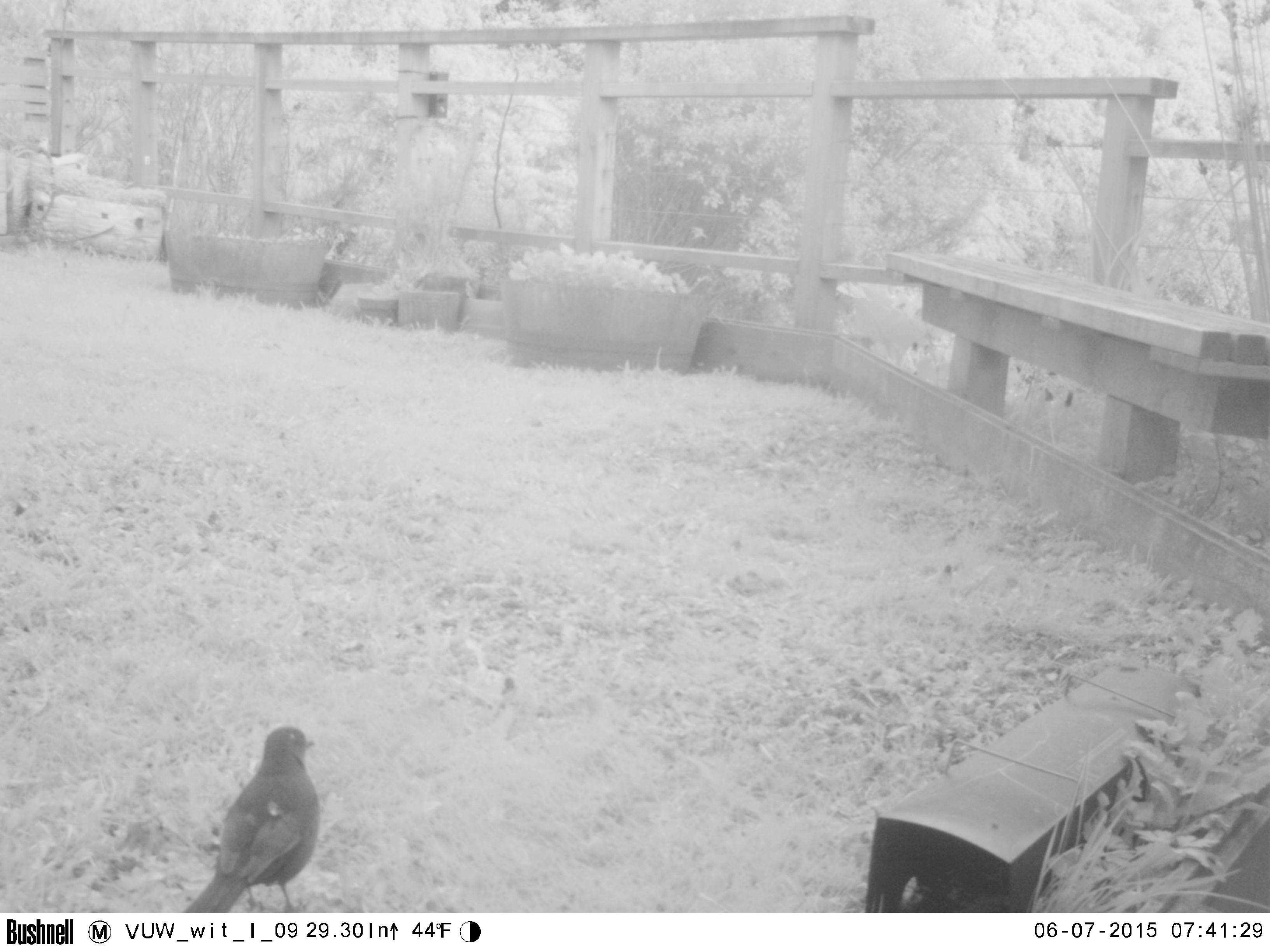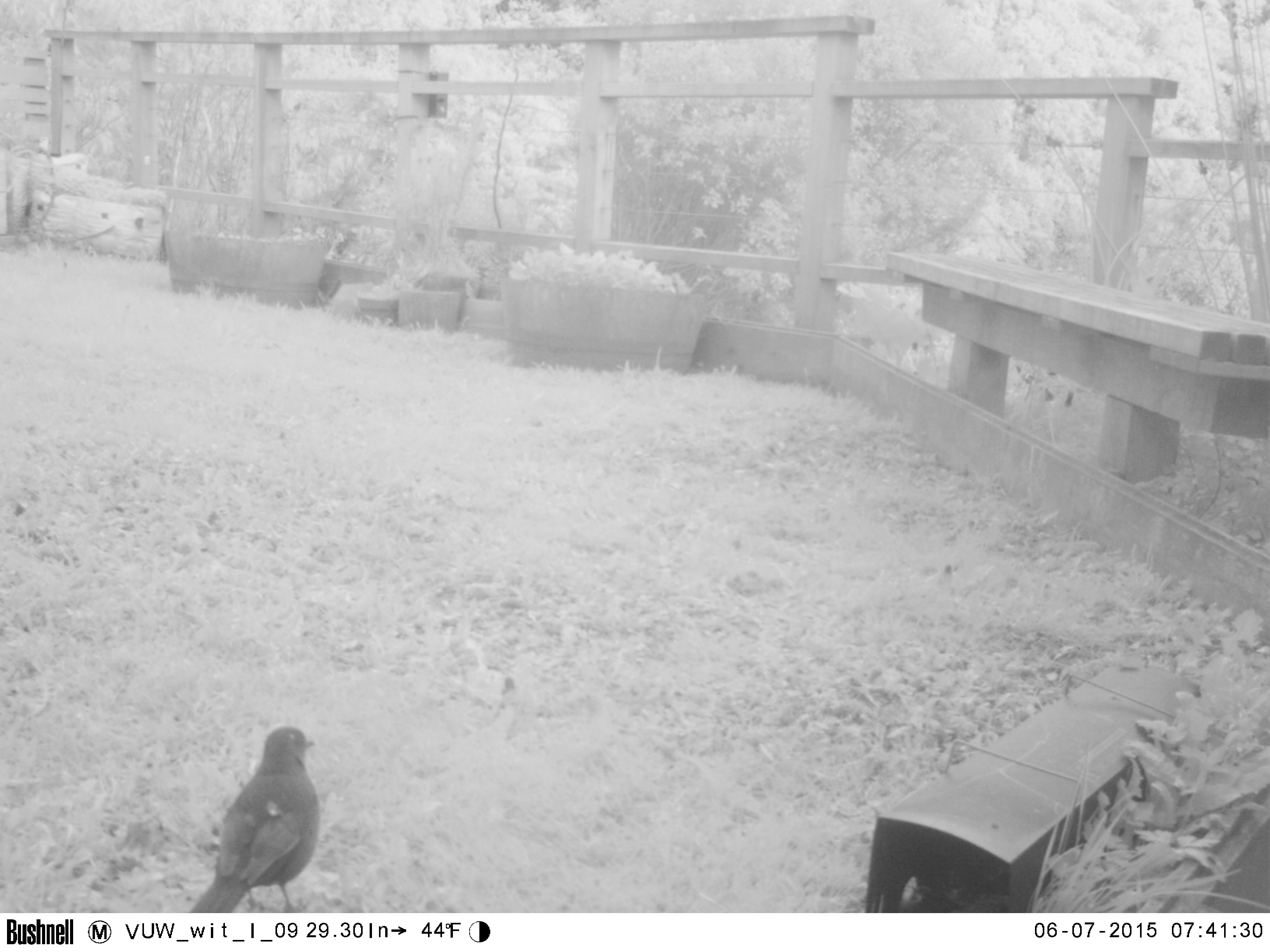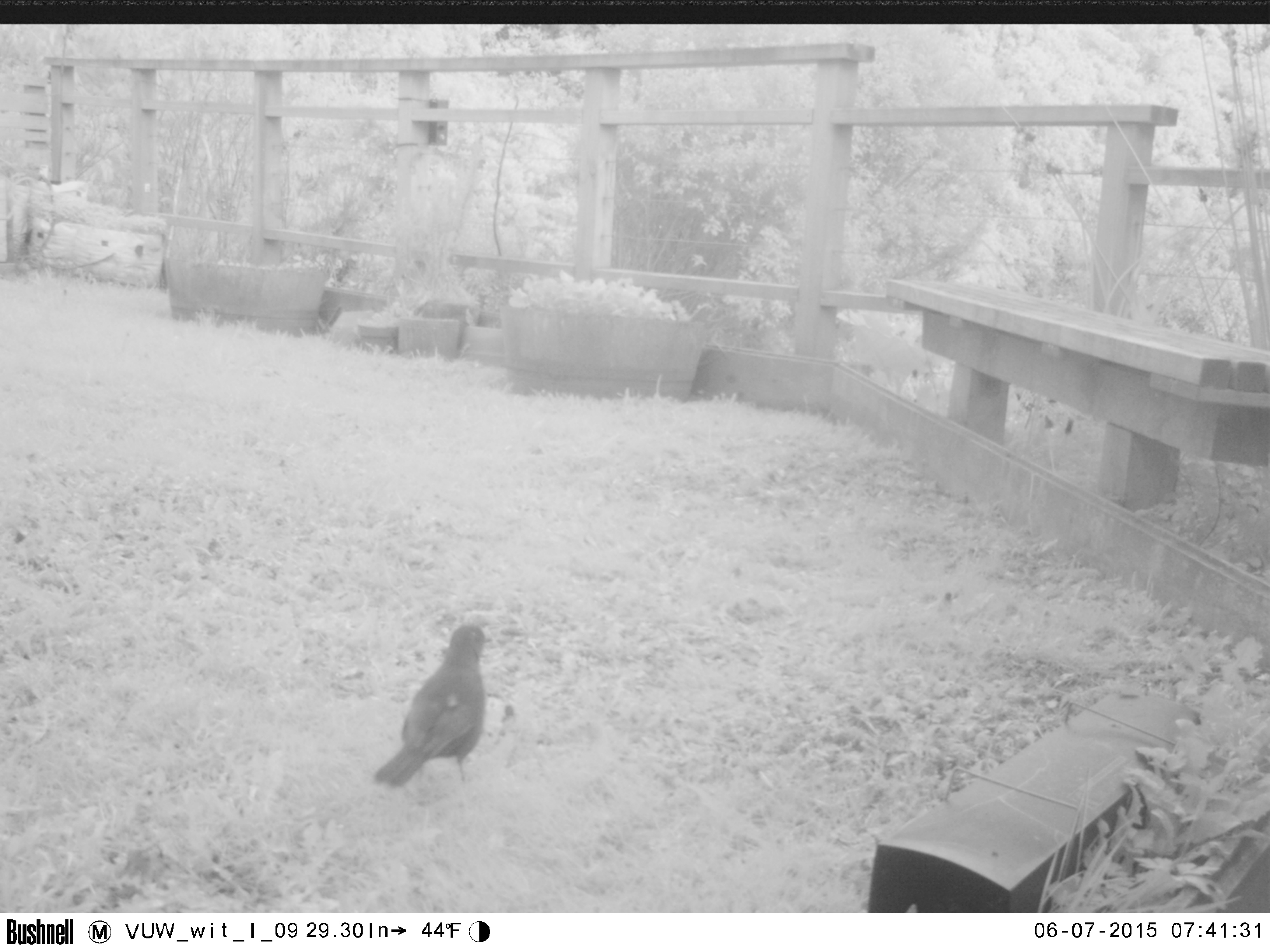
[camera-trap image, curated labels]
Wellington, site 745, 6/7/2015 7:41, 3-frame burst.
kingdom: Animalia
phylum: Chordata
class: Aves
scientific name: Aves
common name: bird